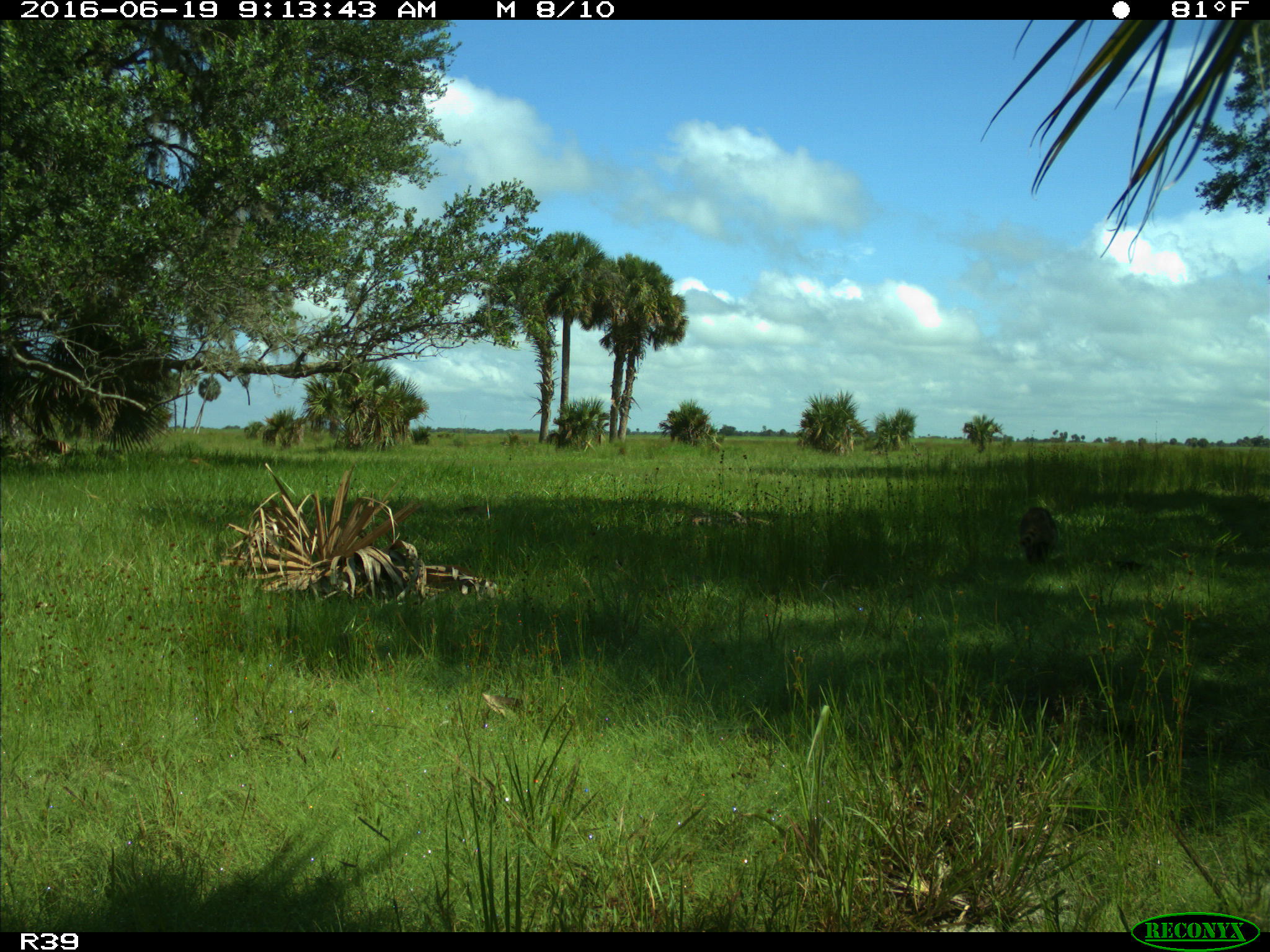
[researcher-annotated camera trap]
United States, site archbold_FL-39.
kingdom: Animalia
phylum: Chordata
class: Mammalia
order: Carnivora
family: Procyonidae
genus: Procyon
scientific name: Procyon lotor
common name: common raccoon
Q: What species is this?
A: Procyon lotor (common raccoon).